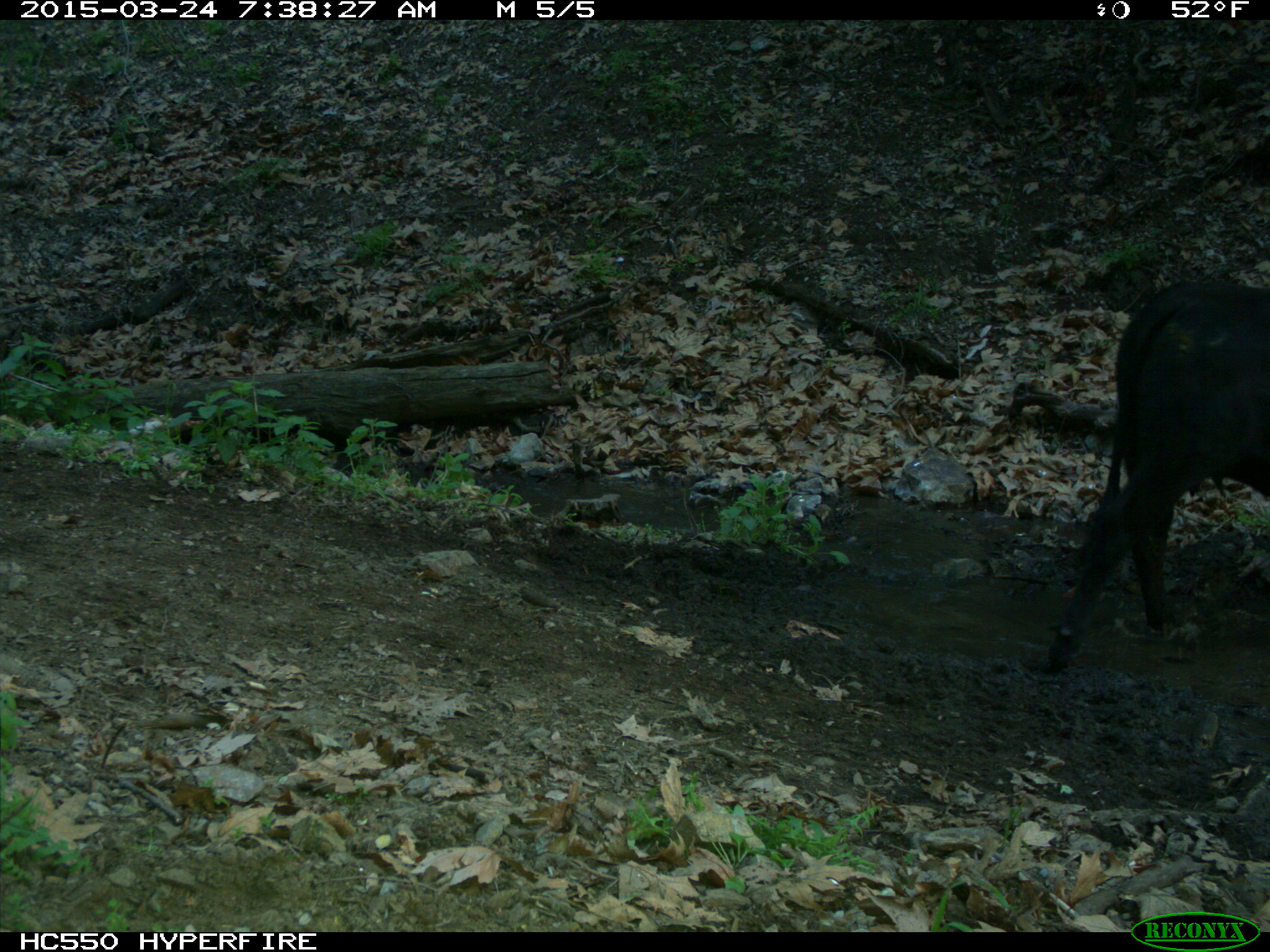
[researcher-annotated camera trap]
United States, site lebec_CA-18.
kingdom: Animalia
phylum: Chordata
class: Mammalia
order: Artiodactyla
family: Bovidae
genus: Bos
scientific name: Bos taurus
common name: domestic cow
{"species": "Bos taurus (domestic cow)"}